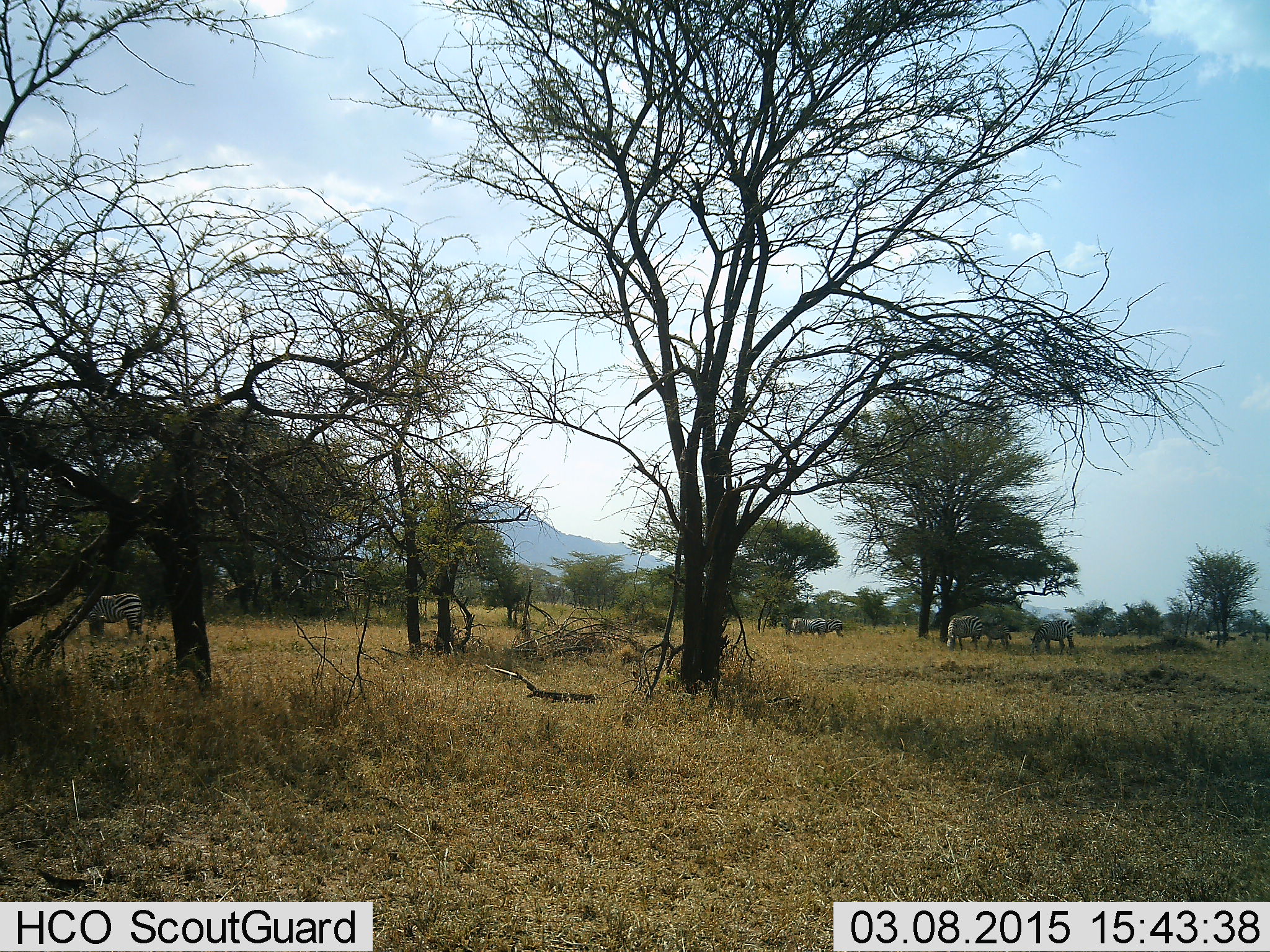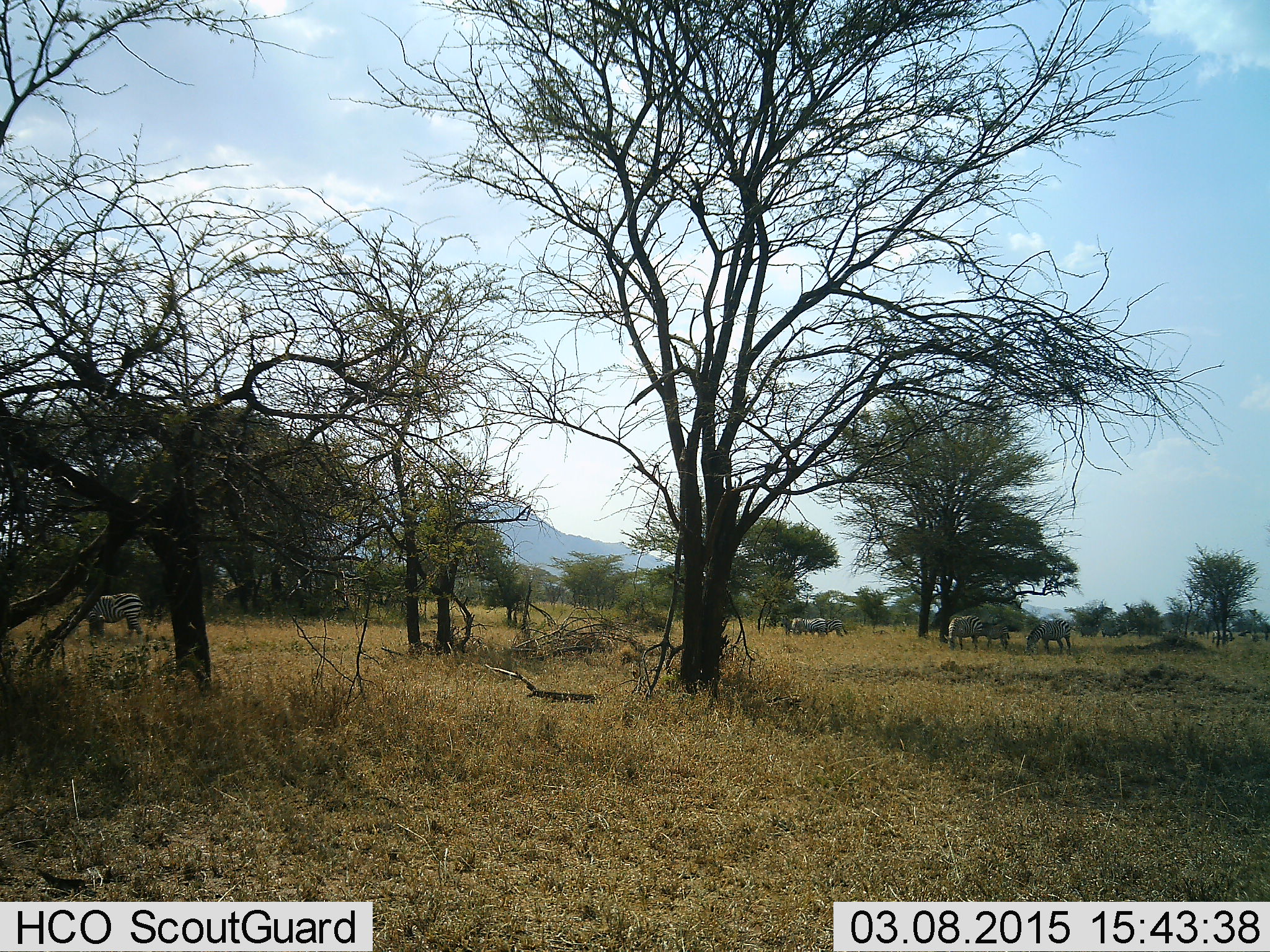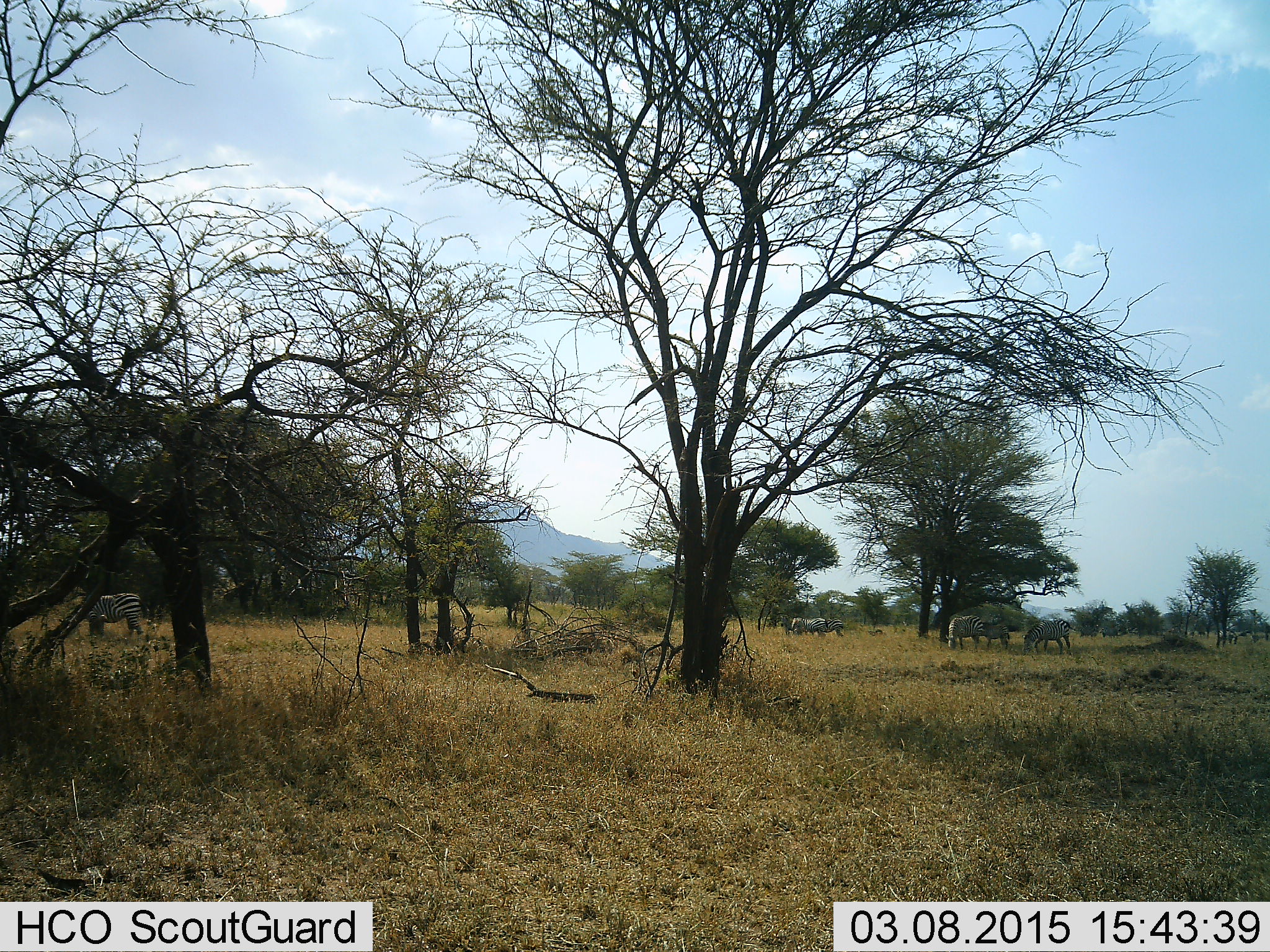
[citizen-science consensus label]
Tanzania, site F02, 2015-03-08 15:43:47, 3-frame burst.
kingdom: Animalia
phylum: Chordata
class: Mammalia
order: Perissodactyla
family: Equidae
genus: Equus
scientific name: Equus quagga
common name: plains zebra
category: zebra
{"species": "zebra (plains zebra) (Equus quagga)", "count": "7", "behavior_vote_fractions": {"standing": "60%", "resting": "30%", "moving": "20%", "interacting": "0%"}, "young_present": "0%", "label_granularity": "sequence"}